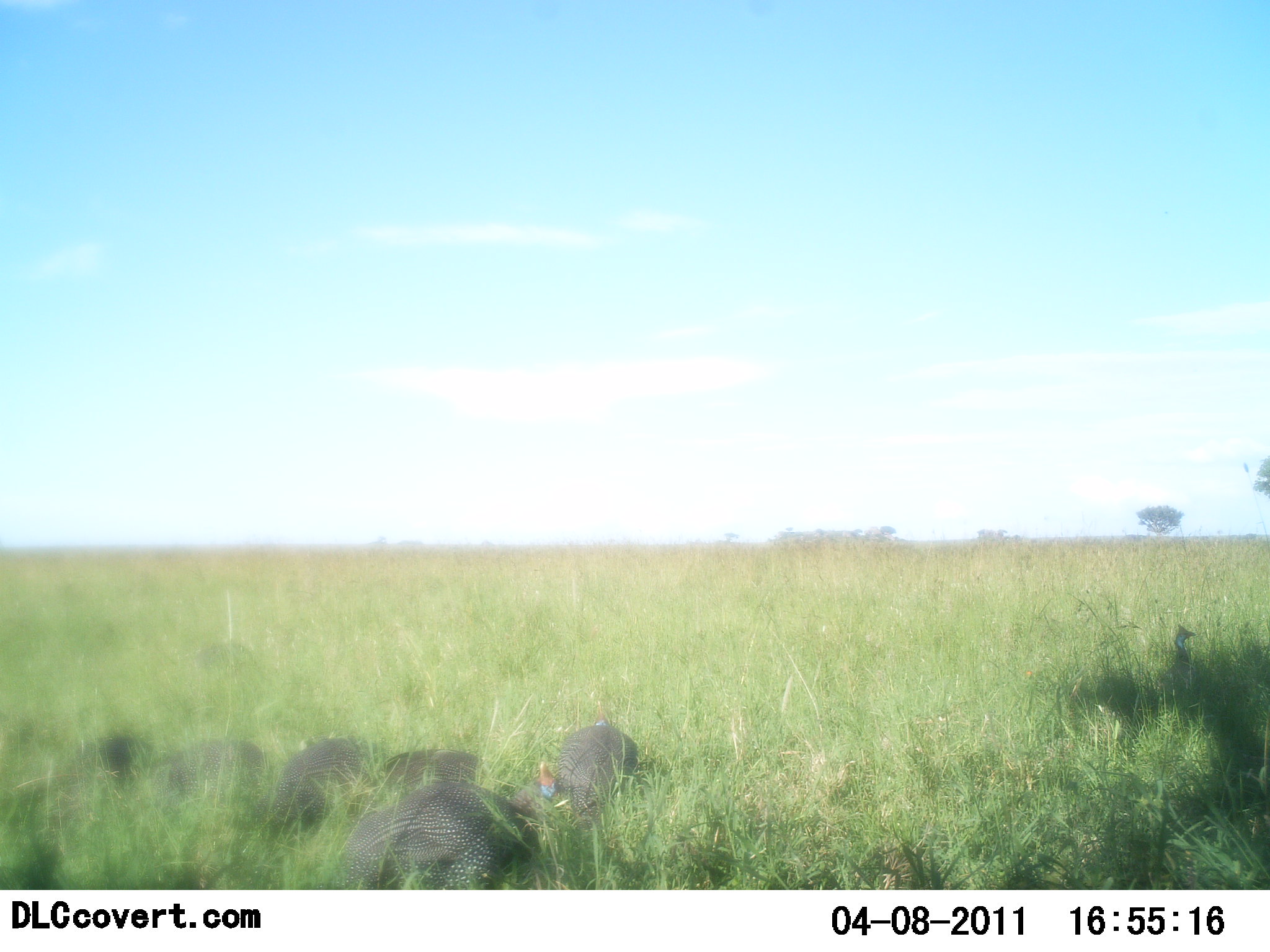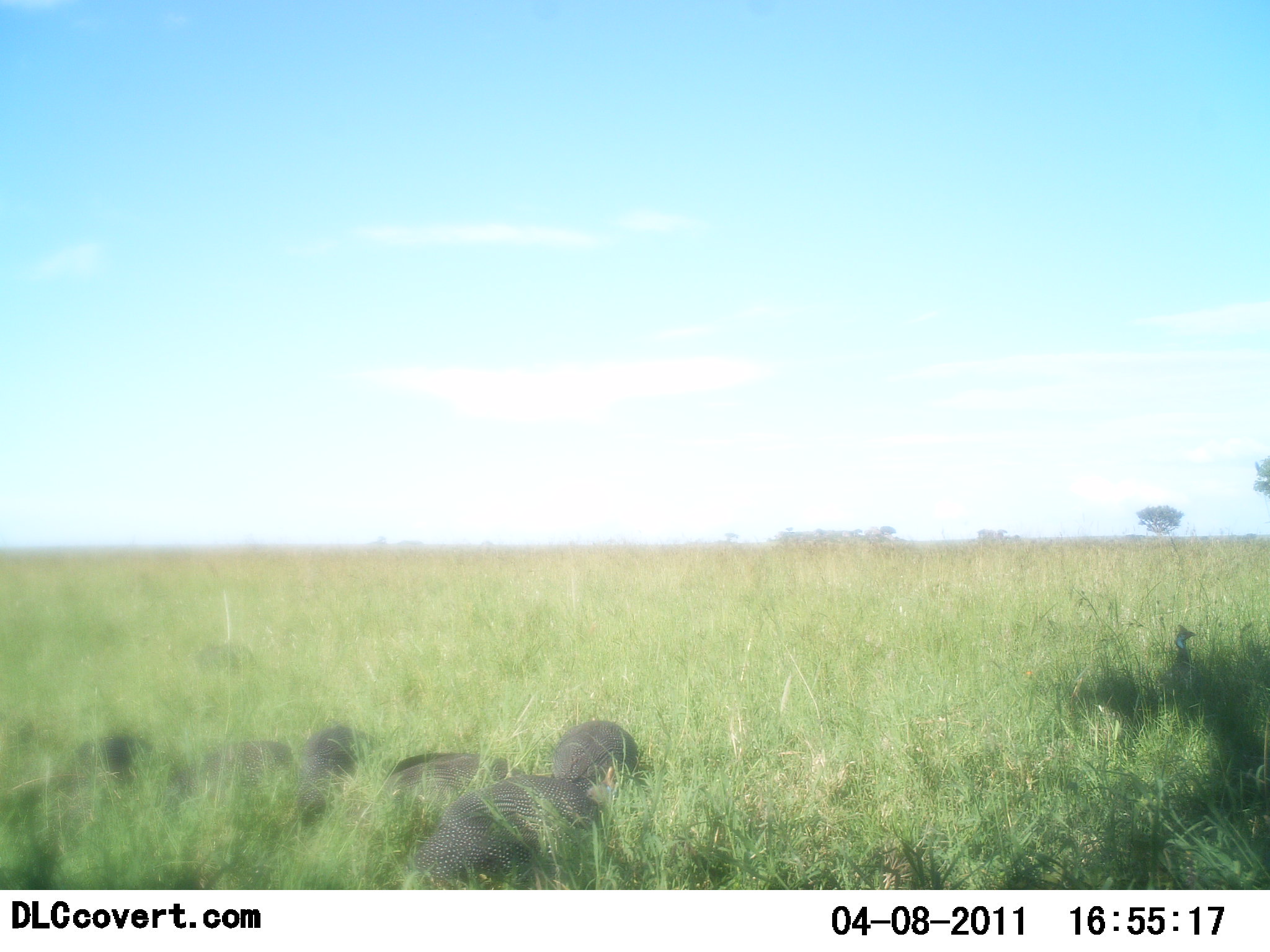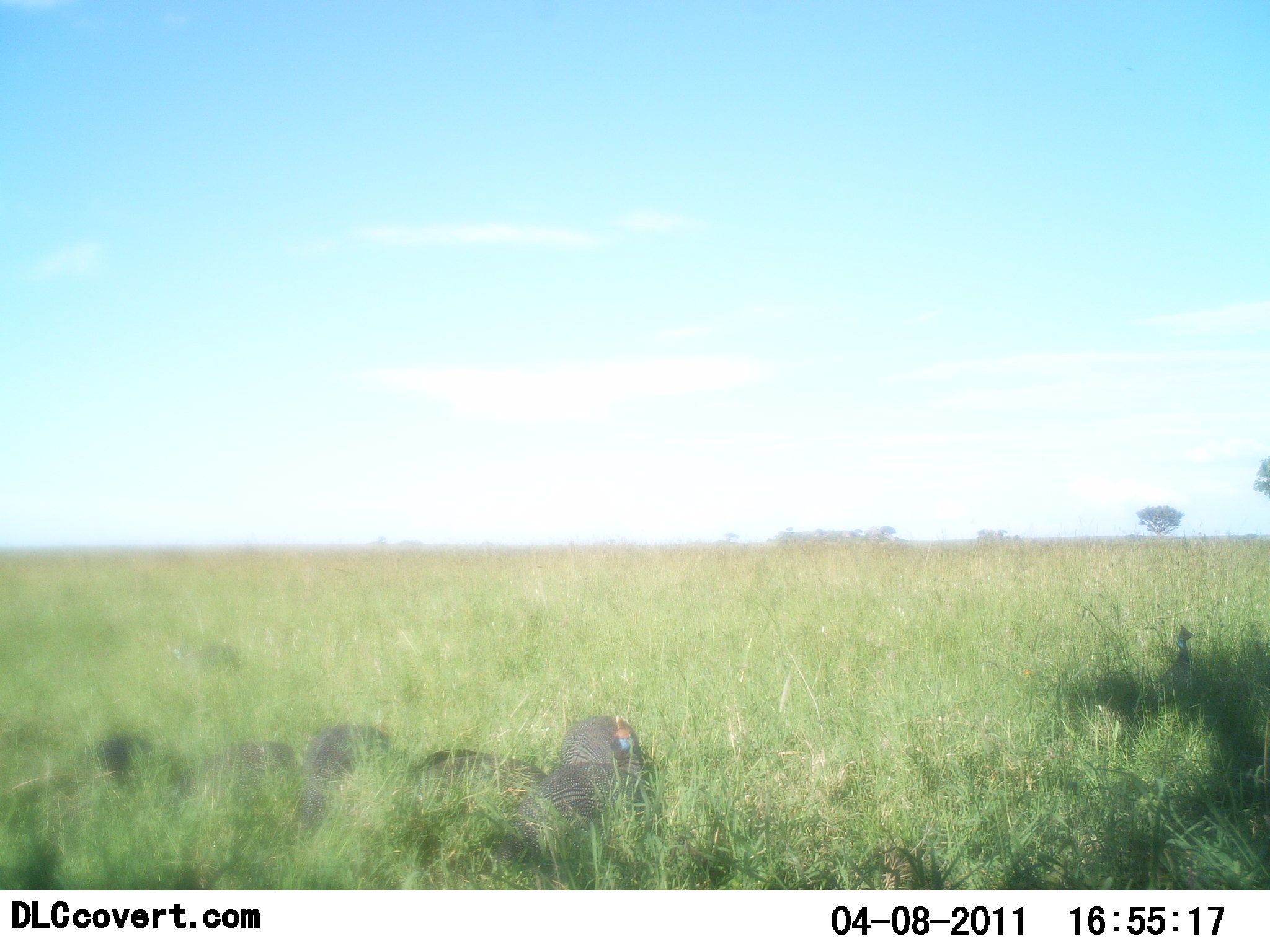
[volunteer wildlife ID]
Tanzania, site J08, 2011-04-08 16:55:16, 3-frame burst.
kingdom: Animalia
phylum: Chordata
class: Aves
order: Galliformes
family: Numididae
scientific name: Numididae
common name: guinea fowl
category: guineafowl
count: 6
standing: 17%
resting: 25%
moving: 42%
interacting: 0%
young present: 0%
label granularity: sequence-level